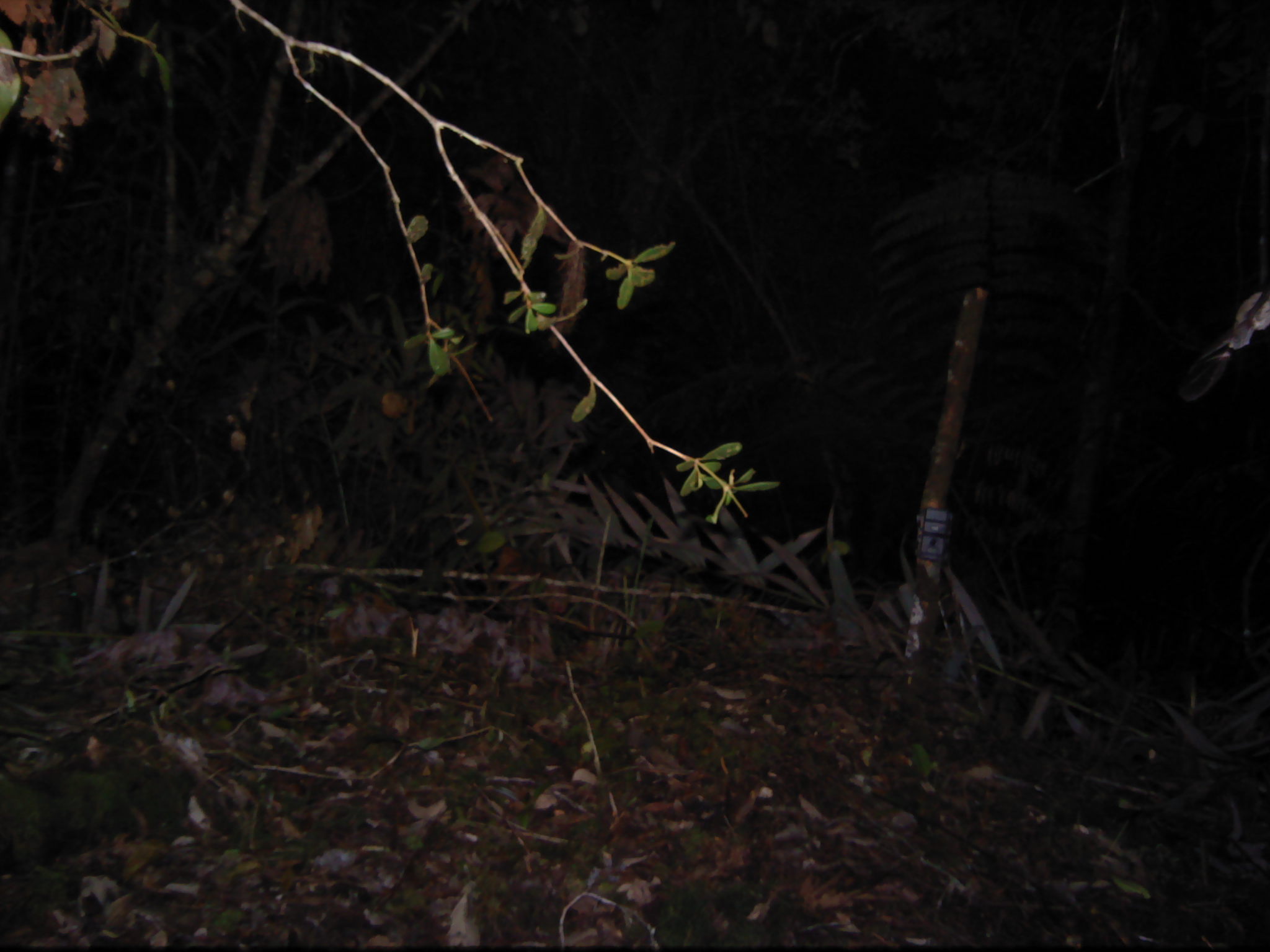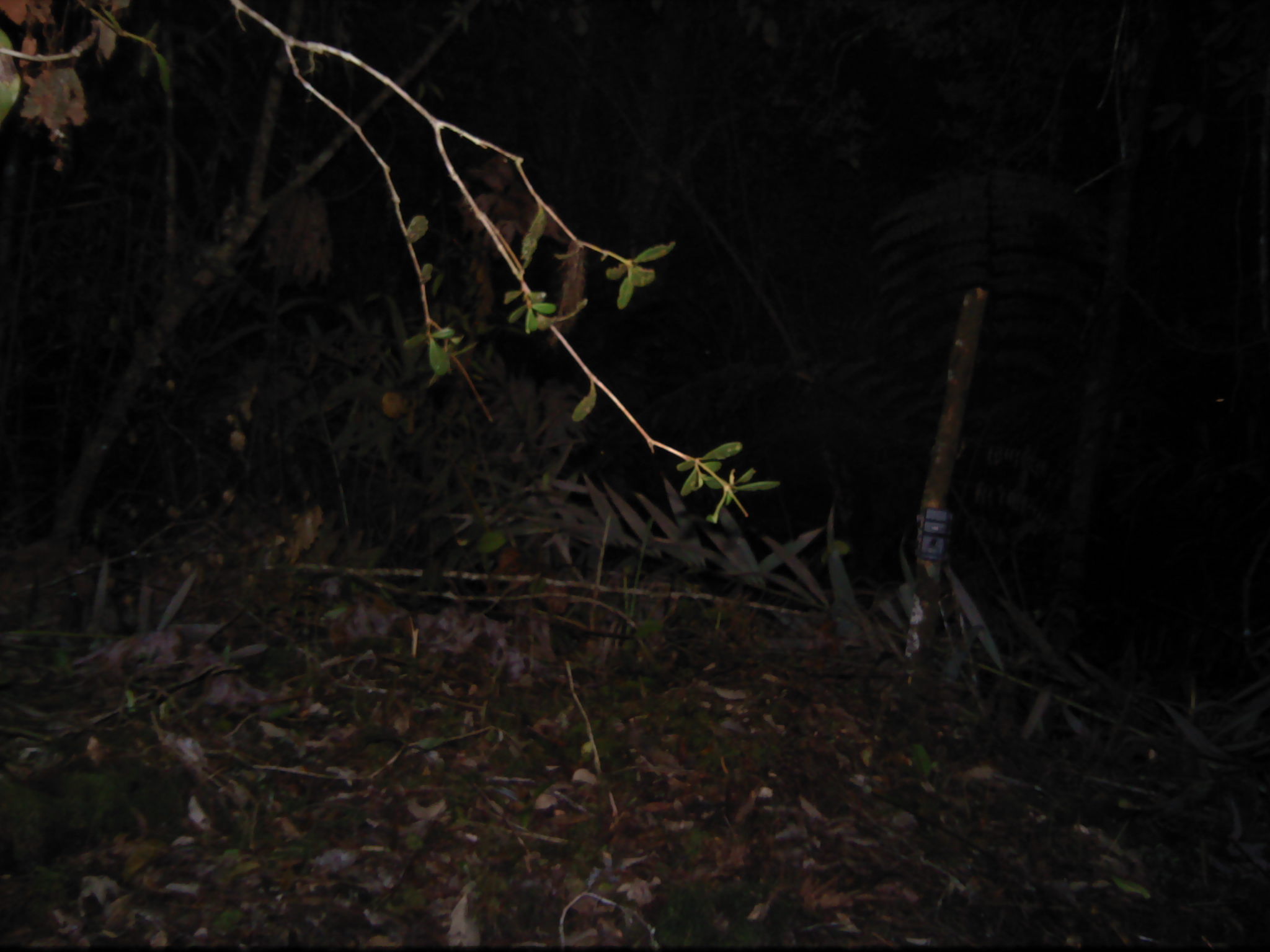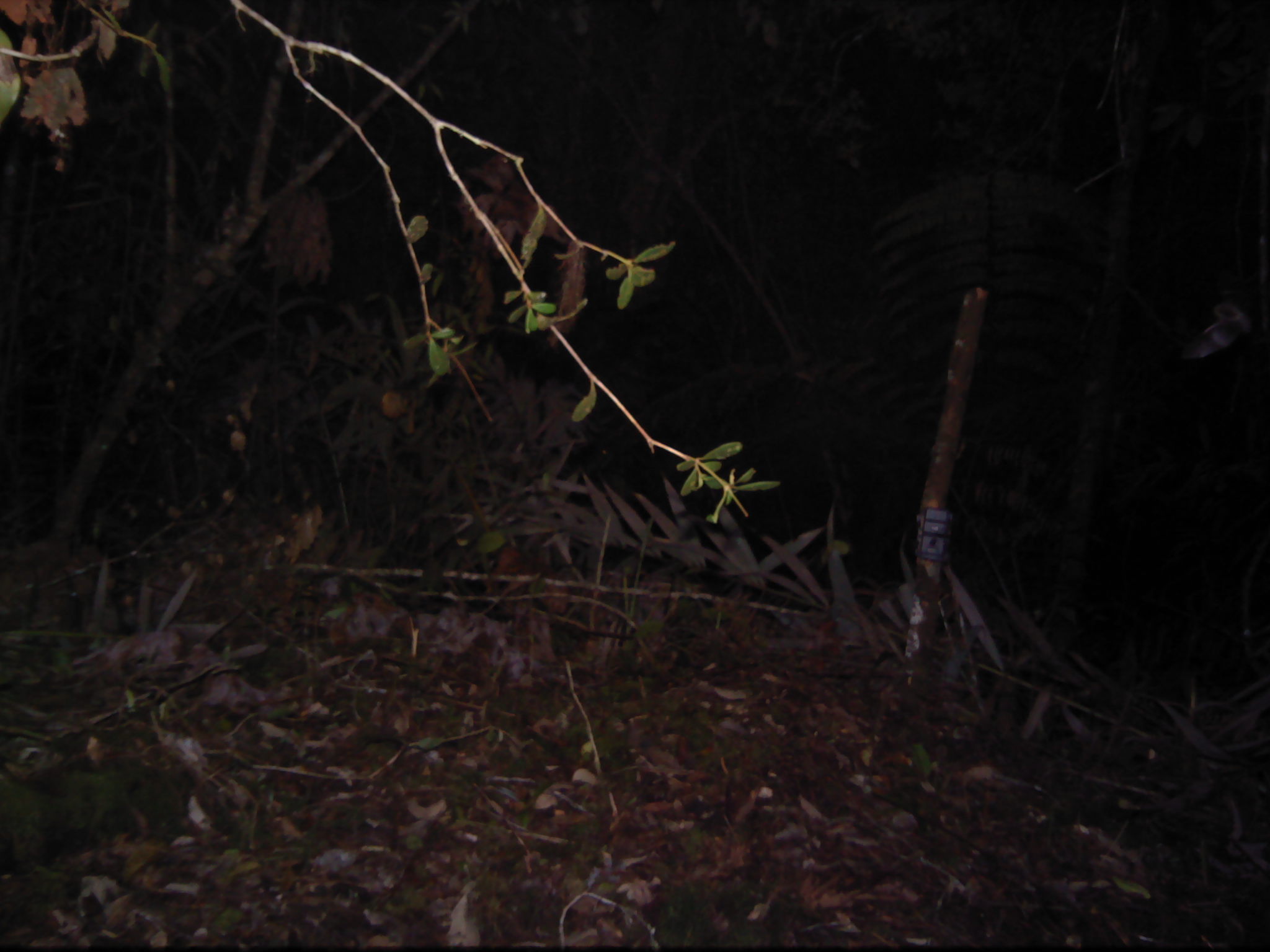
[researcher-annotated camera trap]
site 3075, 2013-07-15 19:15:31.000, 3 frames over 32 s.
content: unidentified animal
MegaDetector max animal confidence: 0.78